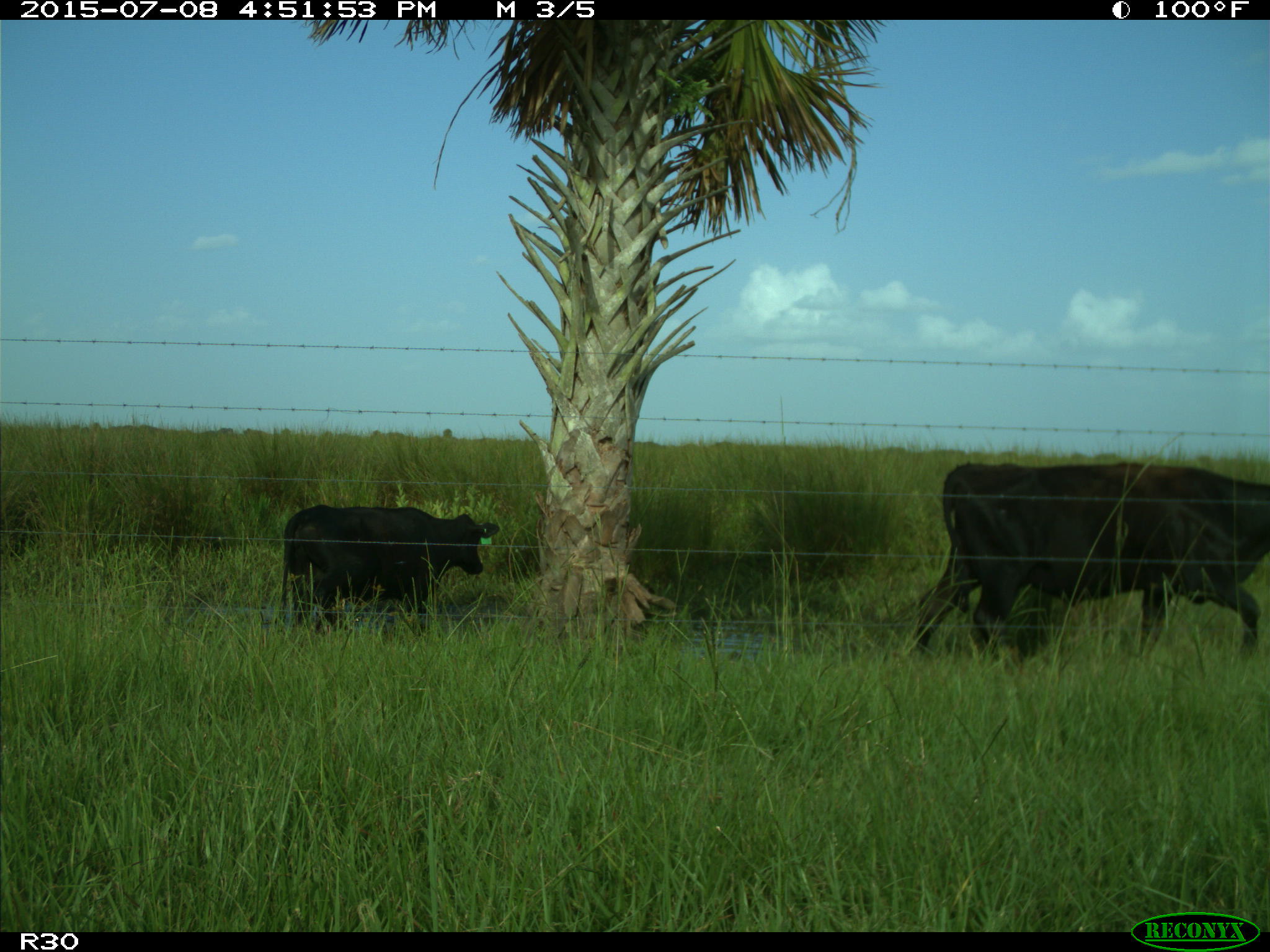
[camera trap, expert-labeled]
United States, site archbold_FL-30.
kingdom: Animalia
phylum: Chordata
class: Mammalia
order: Artiodactyla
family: Bovidae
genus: Bos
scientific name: Bos taurus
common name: domestic cow